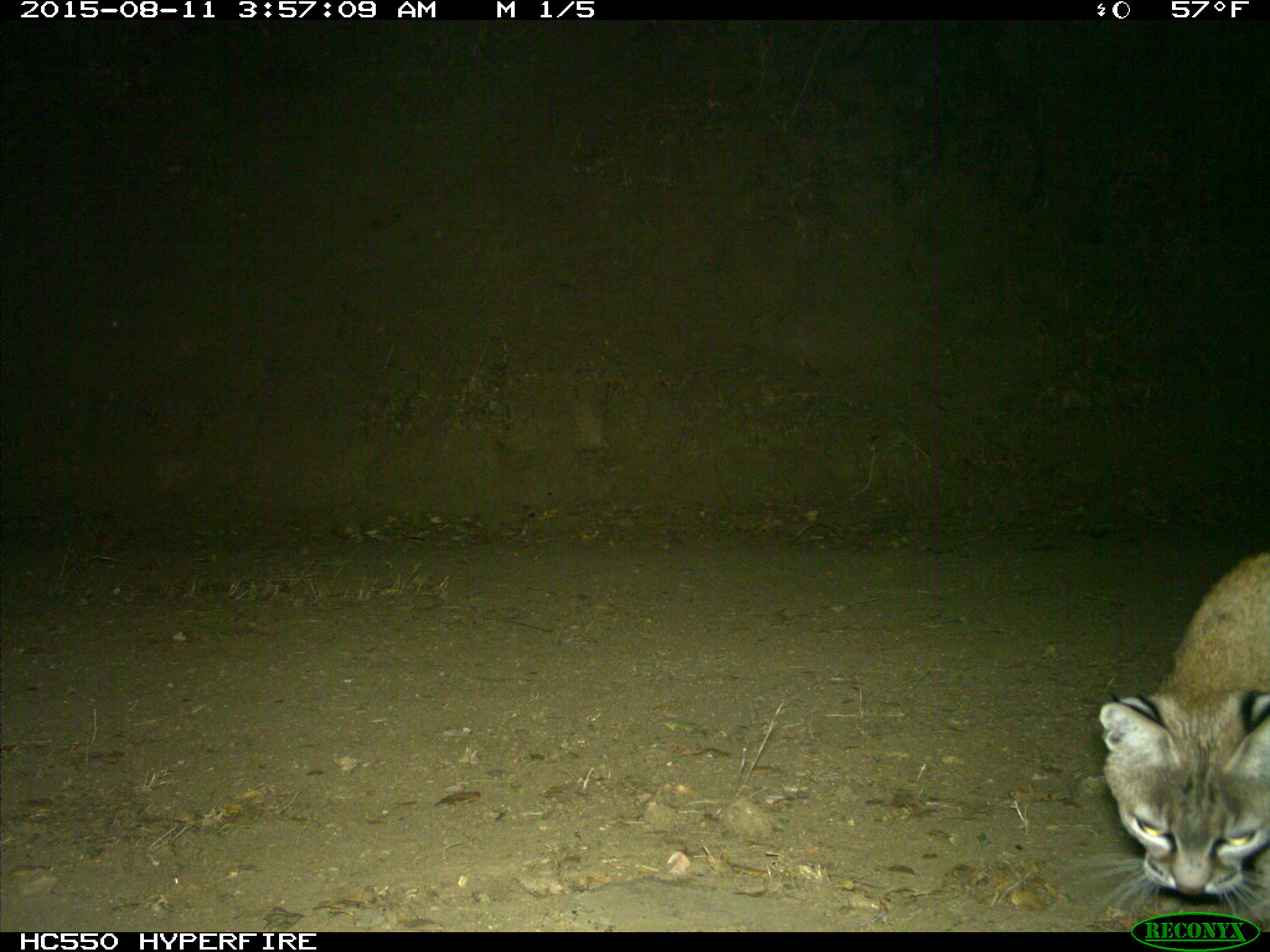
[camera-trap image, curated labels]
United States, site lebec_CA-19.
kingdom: Animalia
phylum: Chordata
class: Mammalia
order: Carnivora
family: Felidae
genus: Lynx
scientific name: Lynx rufus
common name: bobcat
Lynx rufus (bobcat).